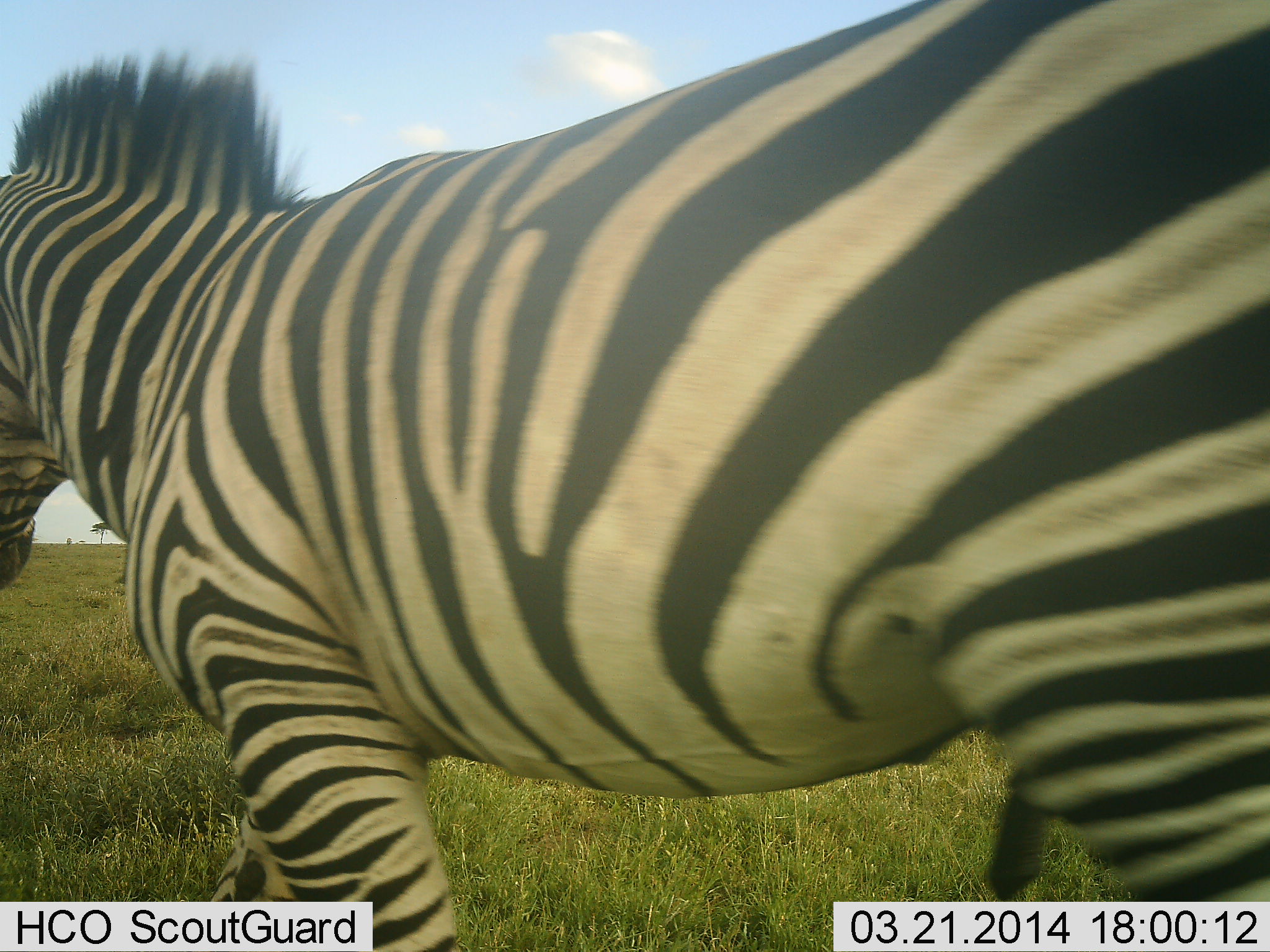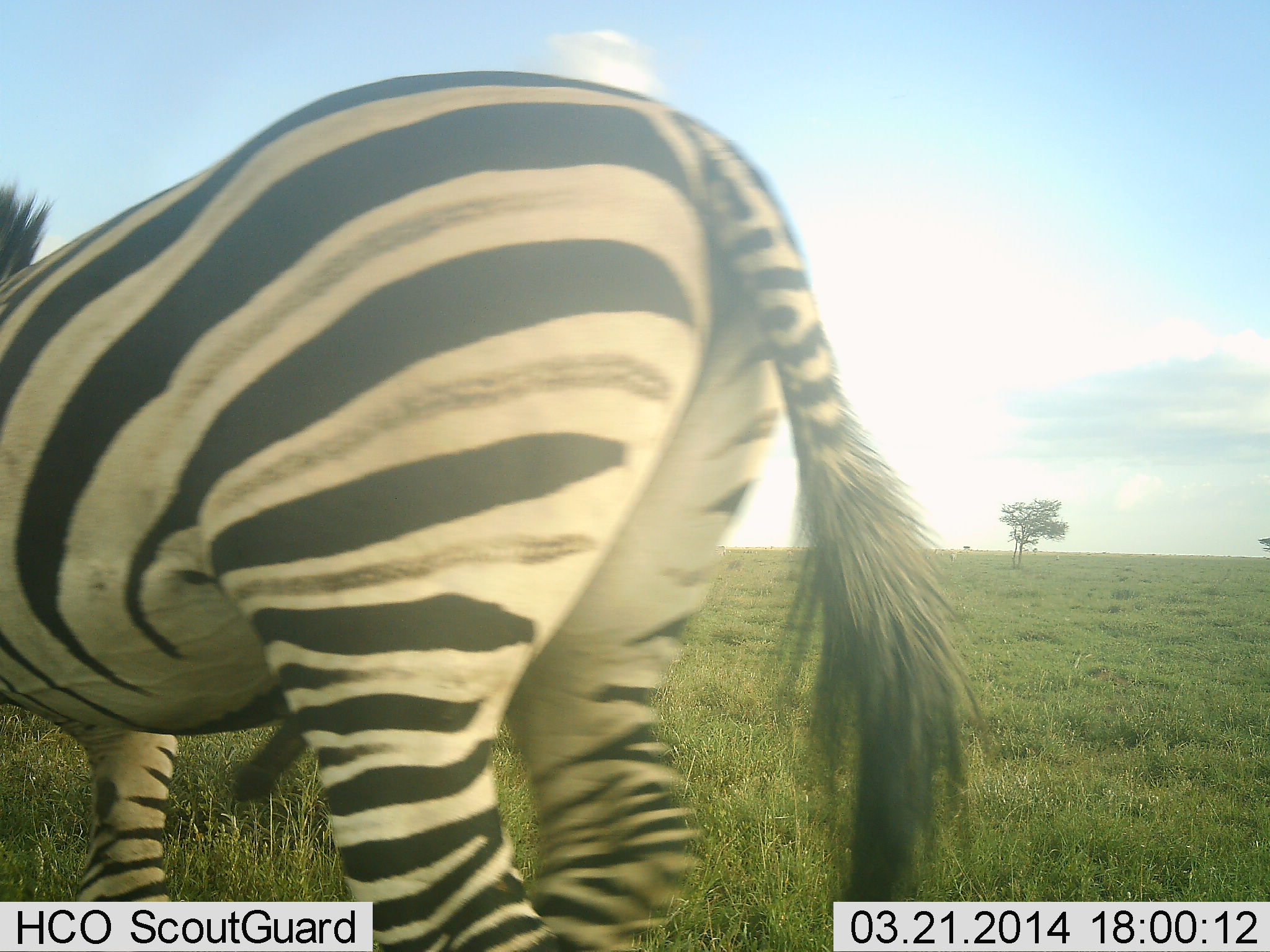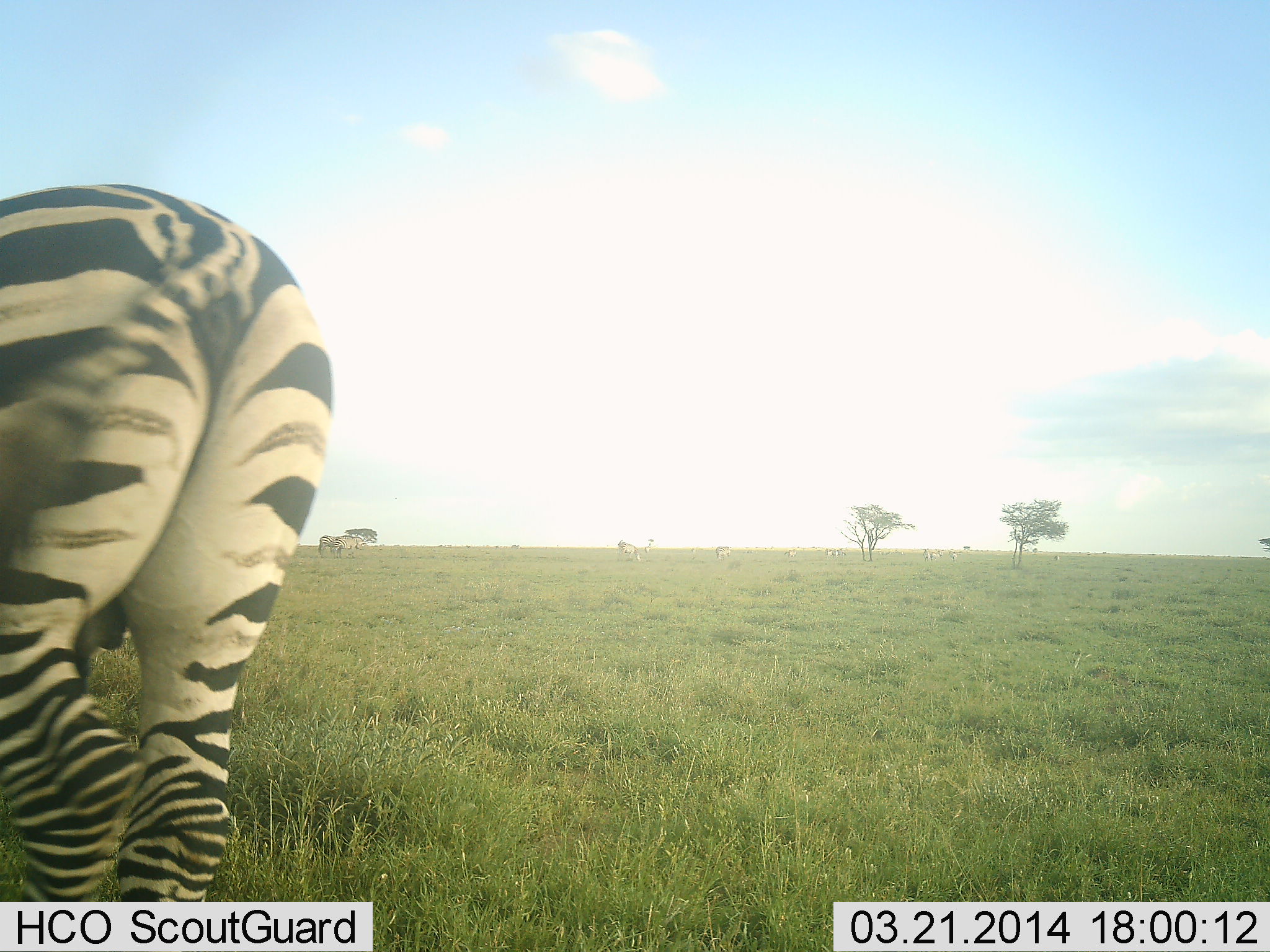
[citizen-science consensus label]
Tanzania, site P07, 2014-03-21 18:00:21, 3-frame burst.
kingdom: Animalia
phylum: Chordata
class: Mammalia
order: Perissodactyla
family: Equidae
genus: Equus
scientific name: Equus quagga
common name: plains zebra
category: zebra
Zebra (plains zebra) (Equus quagga), count 1. Behavior (volunteer vote fractions): standing 64%, resting 0%, moving 64%, interacting 0%. Young present (vote fraction): 0%. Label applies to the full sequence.